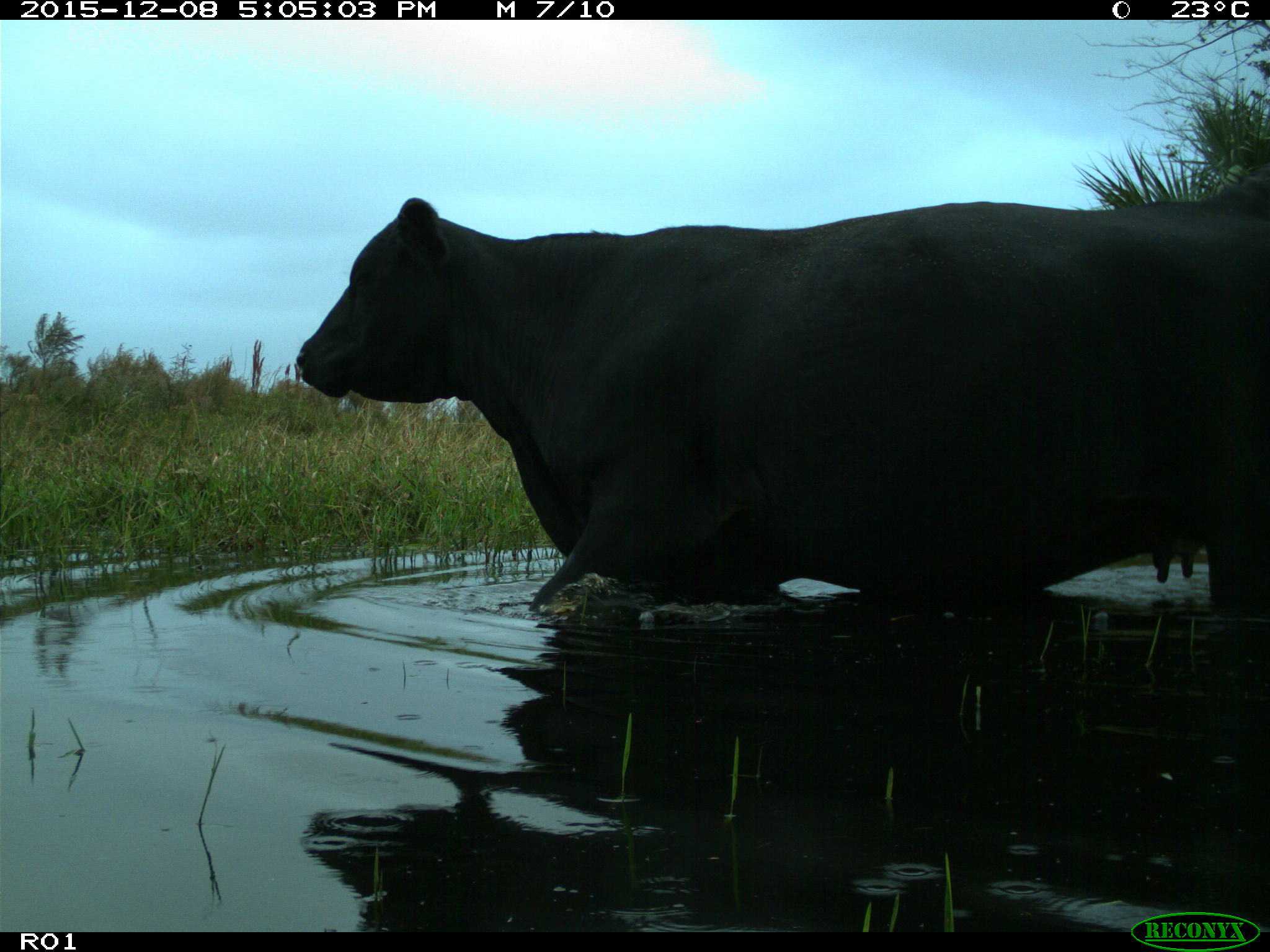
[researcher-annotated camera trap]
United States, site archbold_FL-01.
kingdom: Animalia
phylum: Chordata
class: Mammalia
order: Artiodactyla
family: Bovidae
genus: Bos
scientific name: Bos taurus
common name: domestic cow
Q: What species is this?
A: Bos taurus (domestic cow).